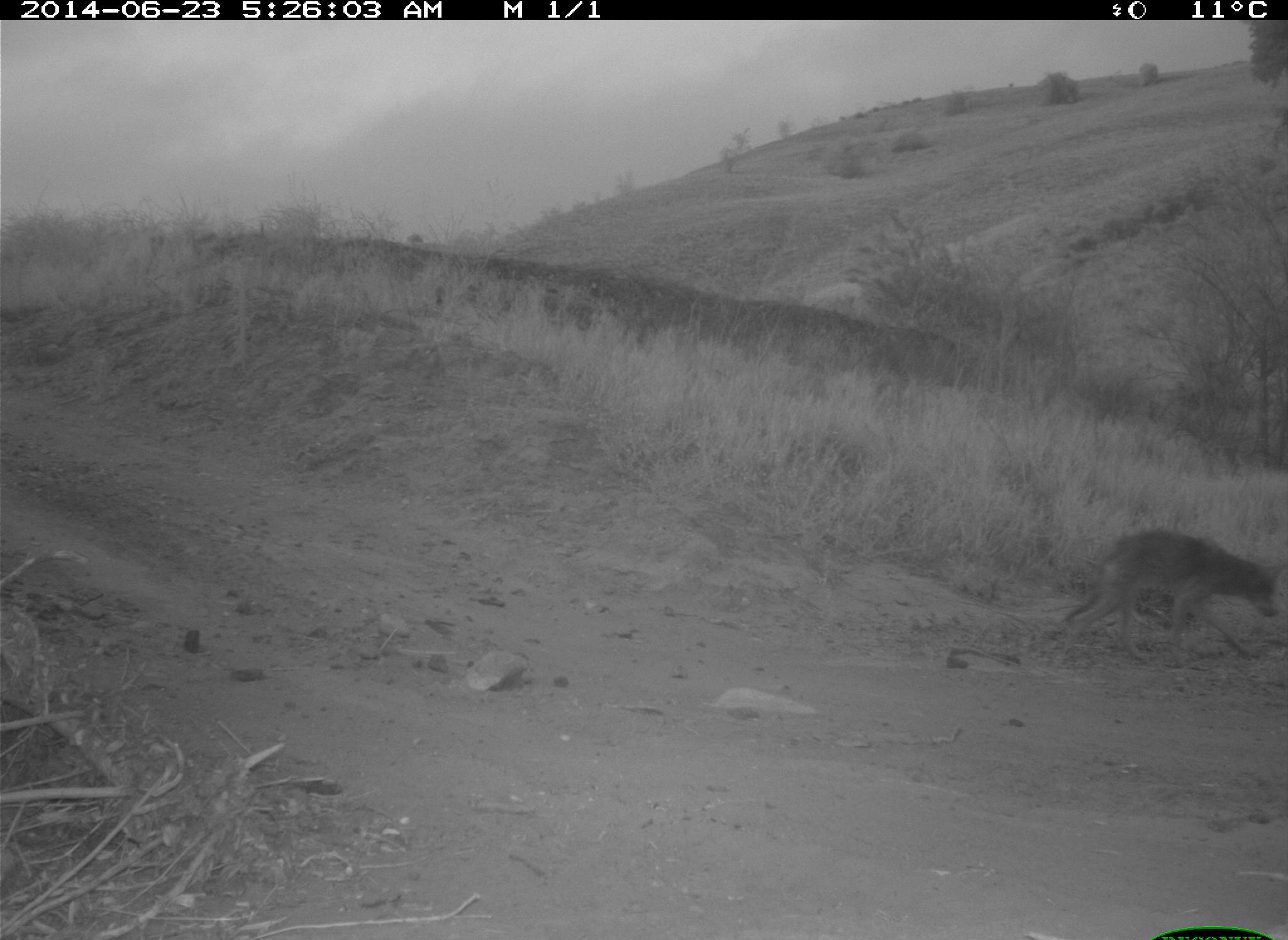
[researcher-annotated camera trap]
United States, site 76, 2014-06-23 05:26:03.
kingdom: Animalia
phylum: Chordata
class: Mammalia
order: Carnivora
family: Canidae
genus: Canis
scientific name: Canis latrans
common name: coyote